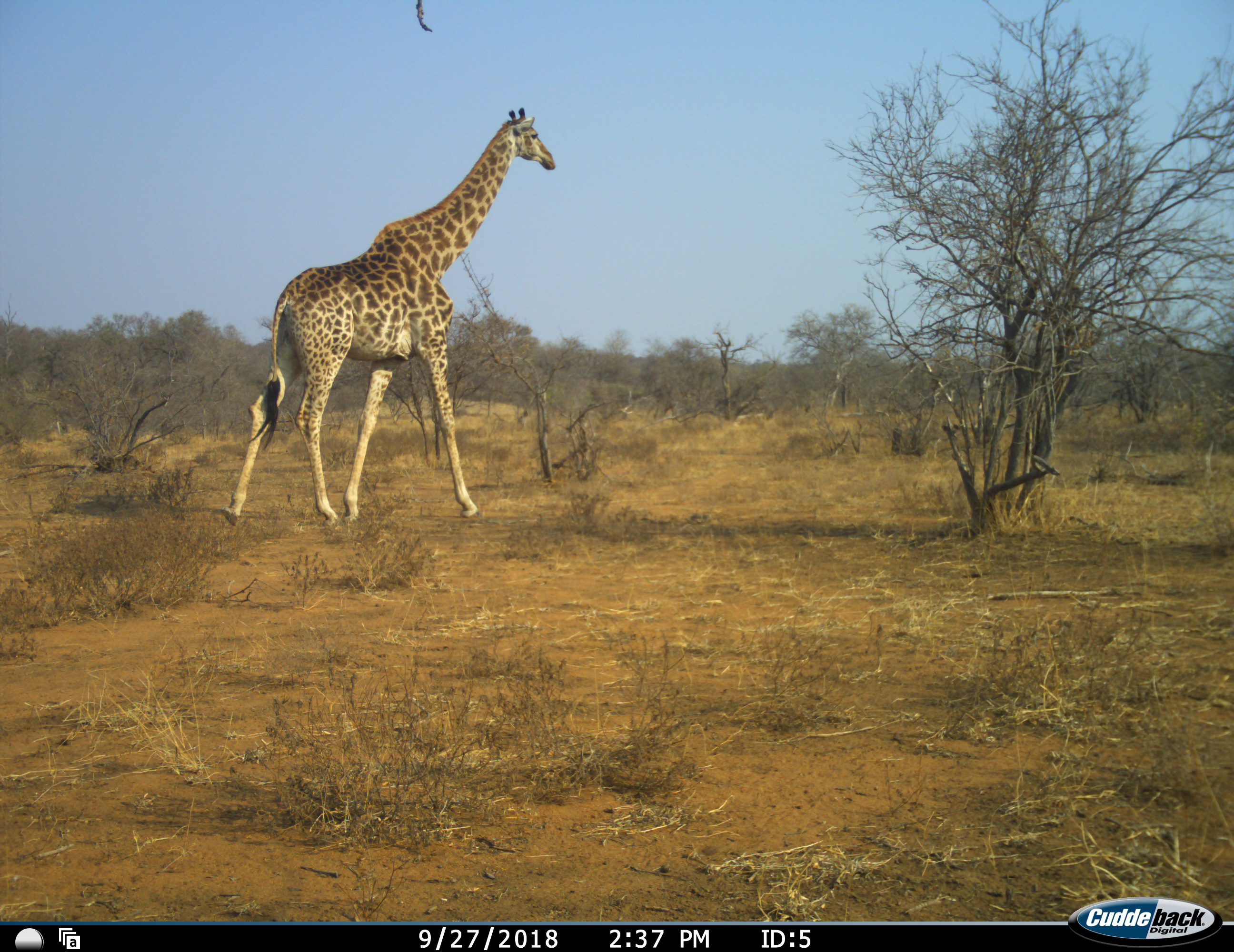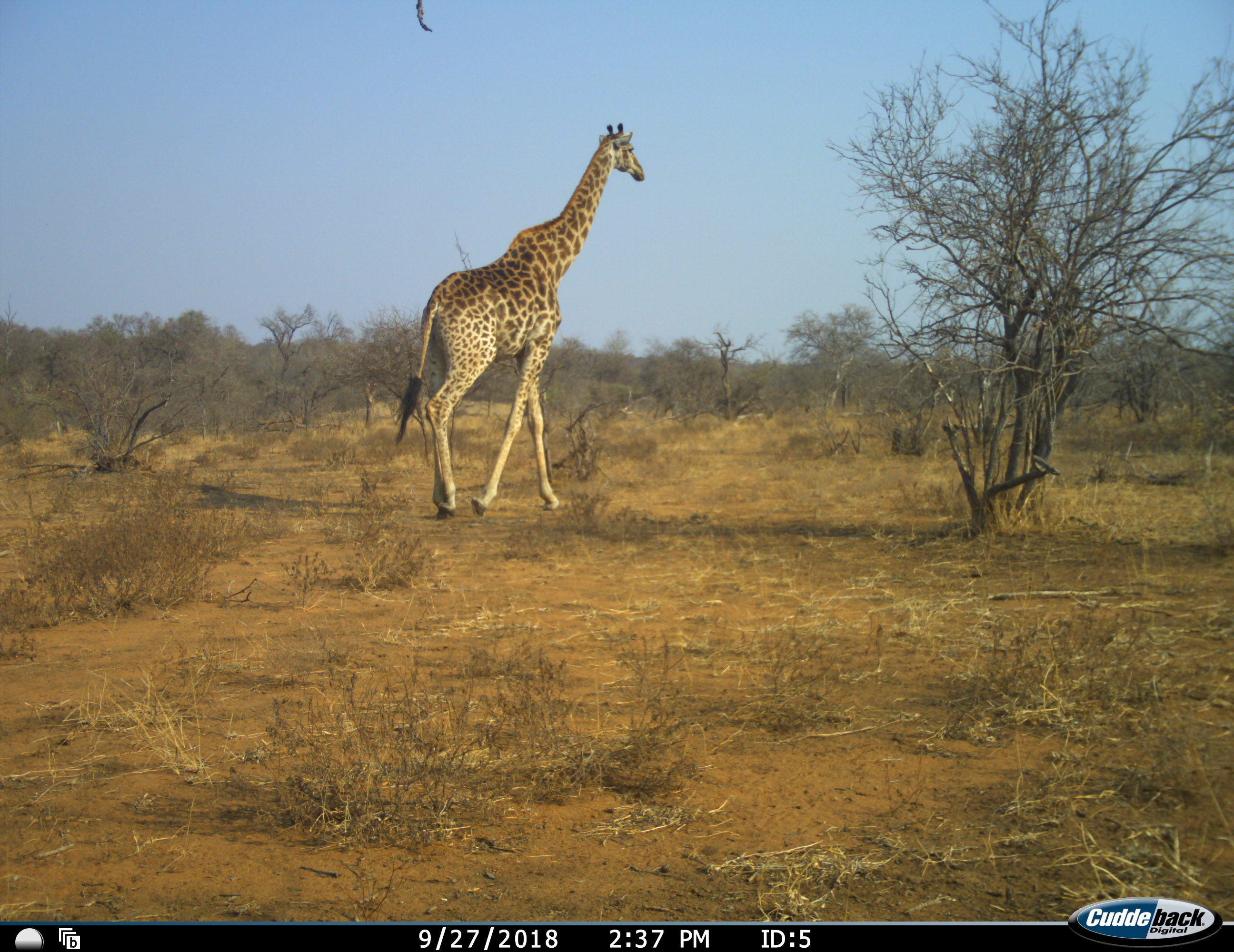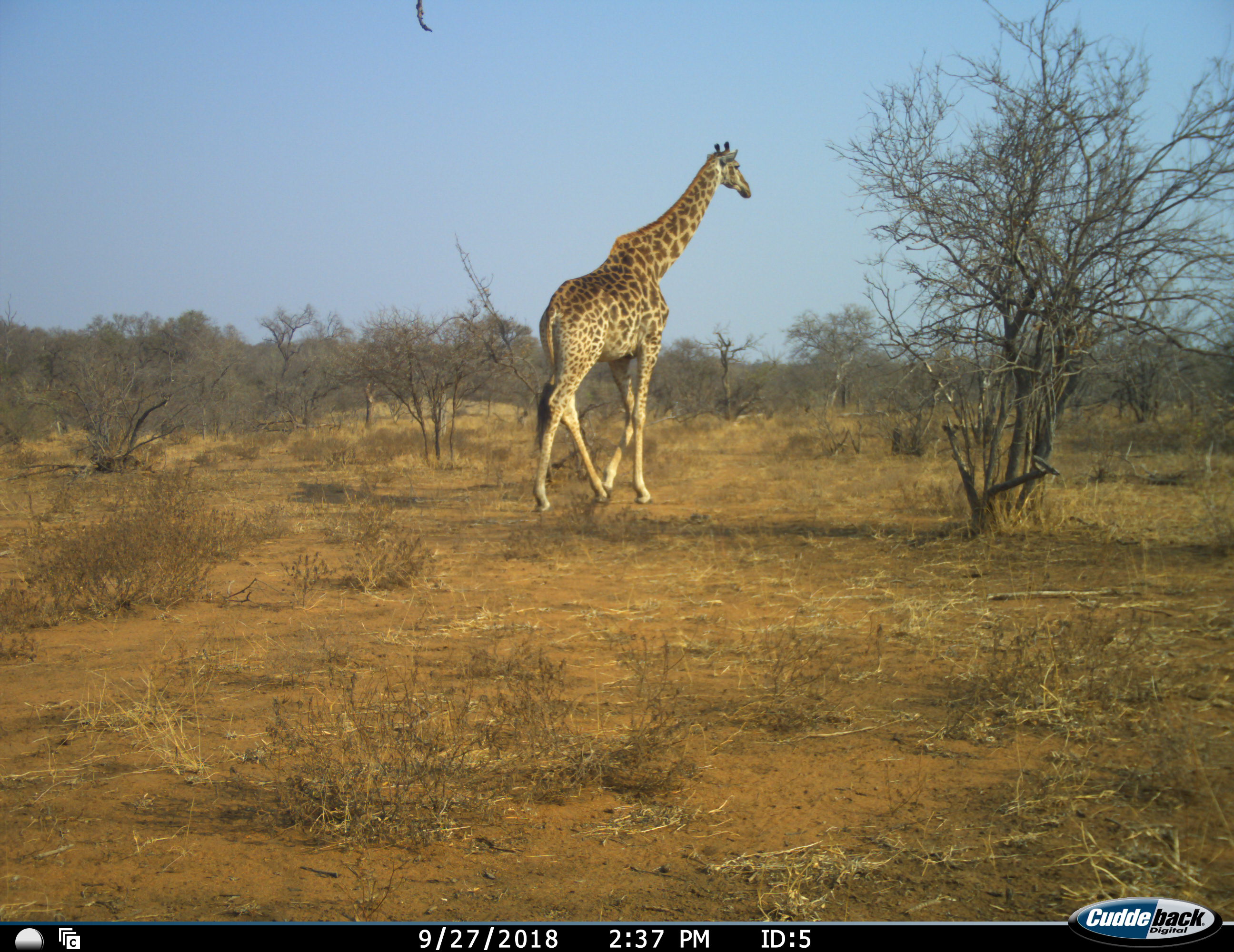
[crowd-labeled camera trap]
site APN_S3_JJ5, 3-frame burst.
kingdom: Animalia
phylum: Chordata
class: Mammalia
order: Artiodactyla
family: Giraffidae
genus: Giraffa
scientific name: Giraffa camelopardalis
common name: giraffe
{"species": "giraffe (Giraffa camelopardalis)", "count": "1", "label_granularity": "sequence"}